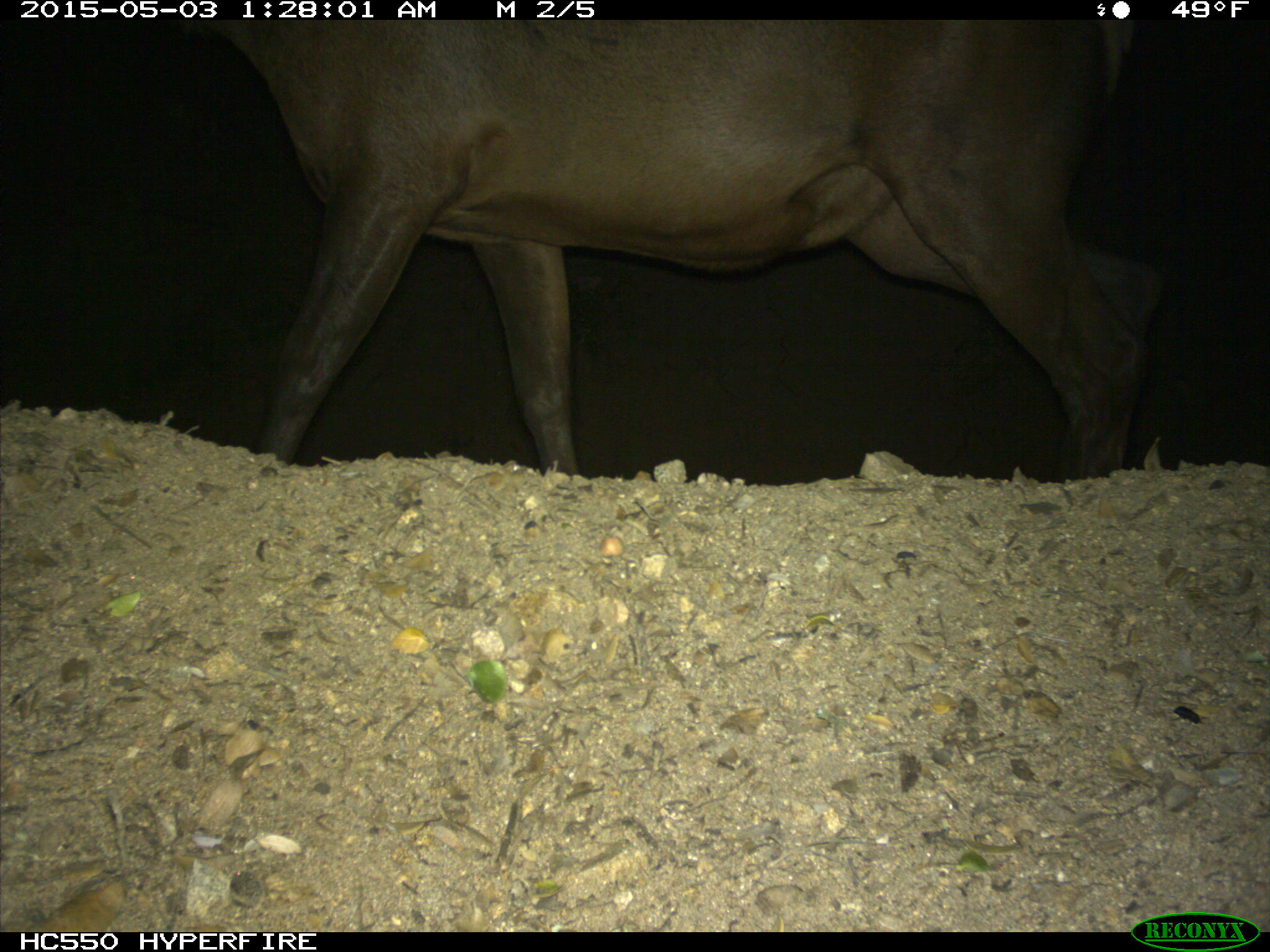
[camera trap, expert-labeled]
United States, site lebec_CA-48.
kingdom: Animalia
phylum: Chordata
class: Mammalia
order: Artiodactyla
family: Cervidae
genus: Cervus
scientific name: Cervus canadensis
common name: elk